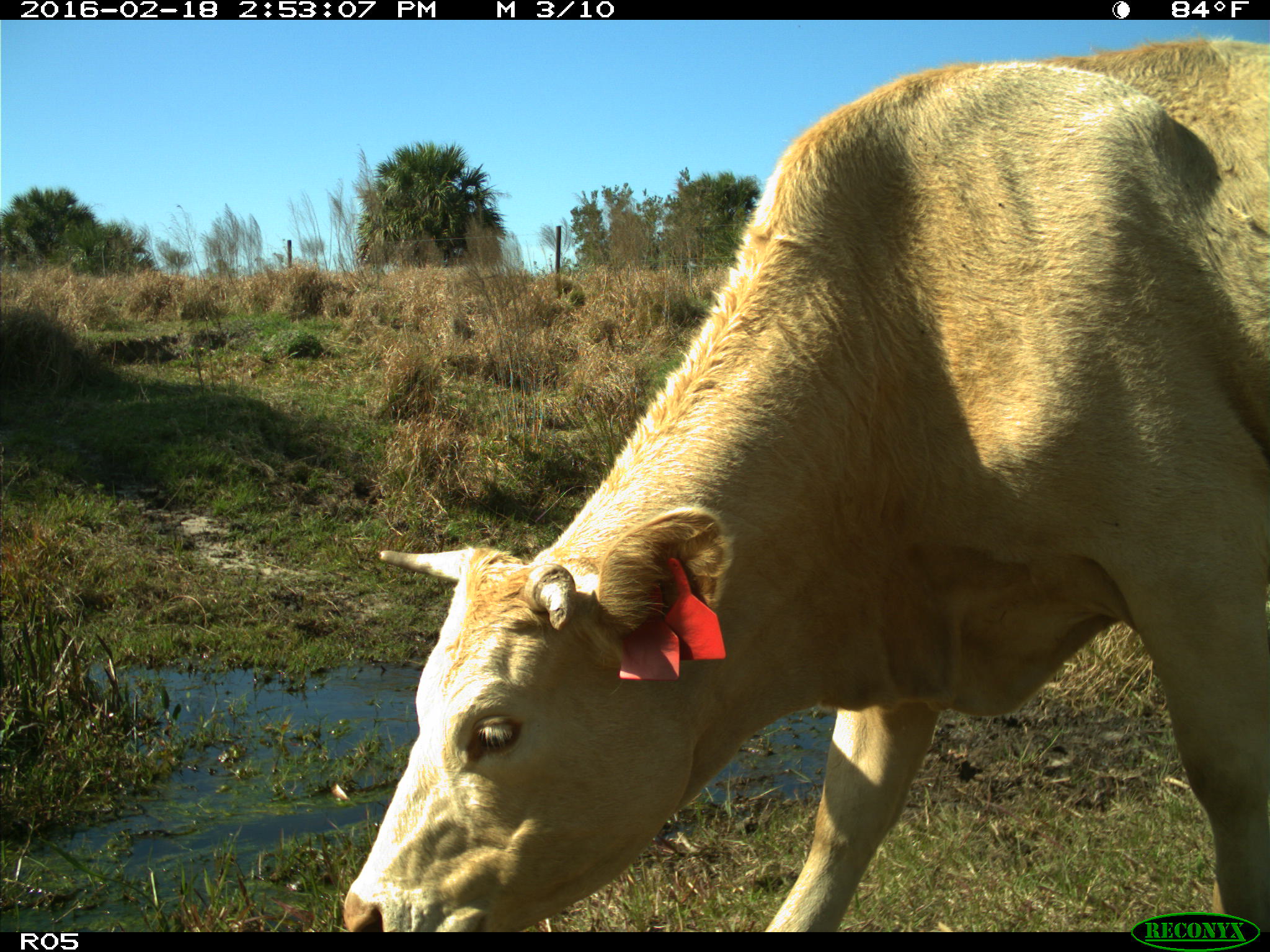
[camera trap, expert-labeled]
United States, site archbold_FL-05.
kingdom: Animalia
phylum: Chordata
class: Mammalia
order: Artiodactyla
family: Bovidae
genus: Bos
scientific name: Bos taurus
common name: domestic cow